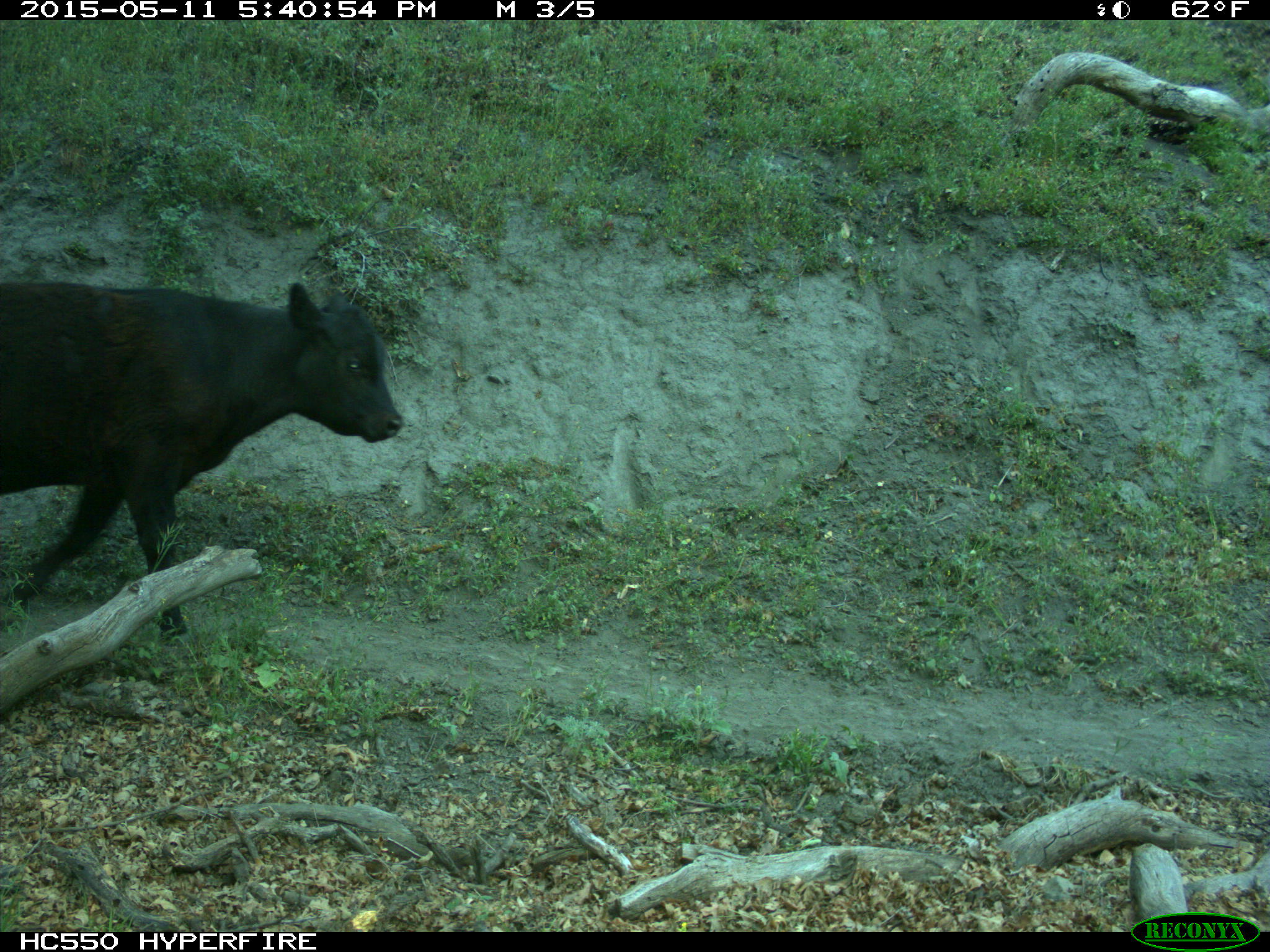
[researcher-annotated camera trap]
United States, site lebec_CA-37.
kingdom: Animalia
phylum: Chordata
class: Mammalia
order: Artiodactyla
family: Bovidae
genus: Bos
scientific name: Bos taurus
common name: domestic cow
Bos taurus (domestic cow).